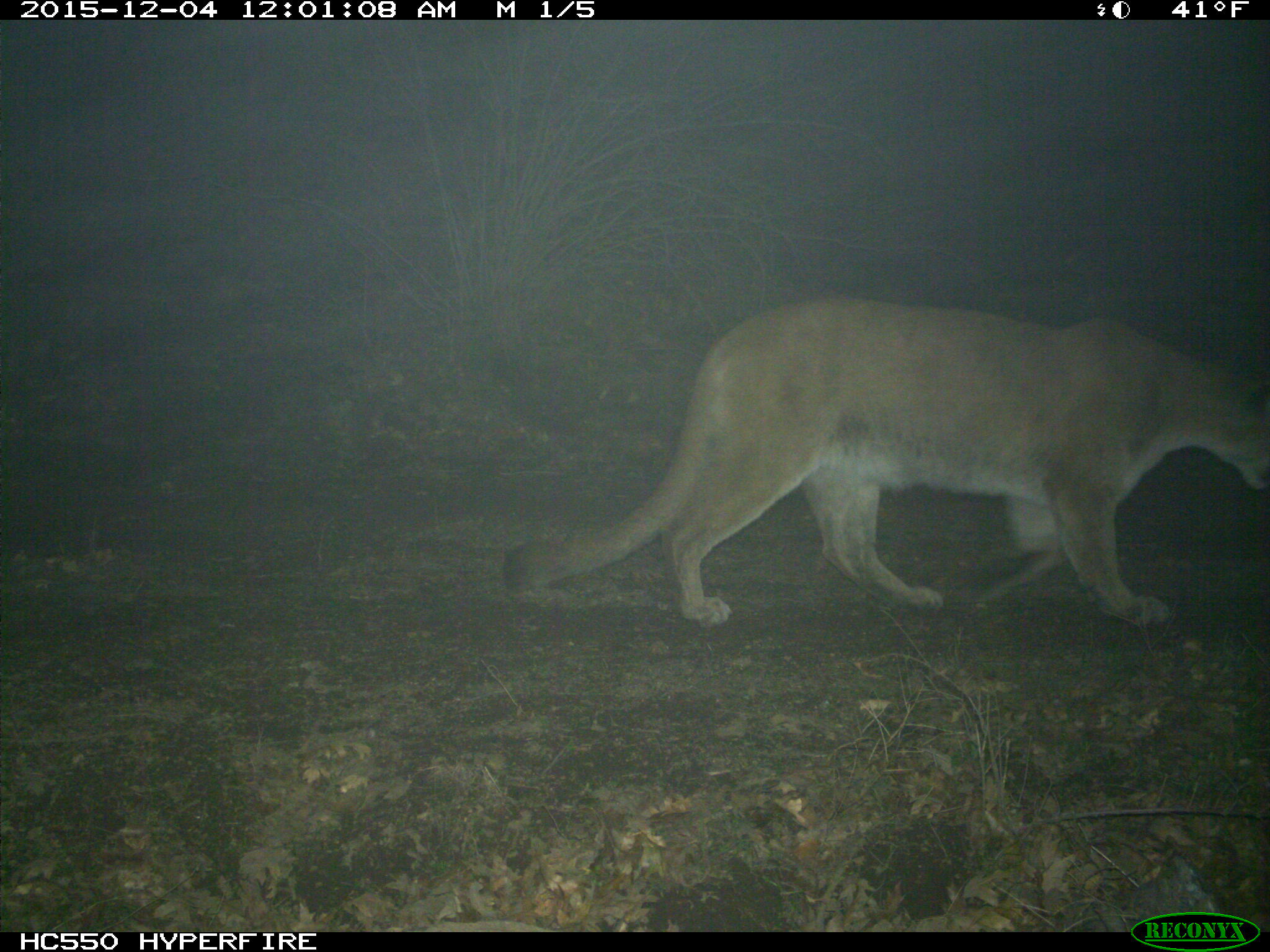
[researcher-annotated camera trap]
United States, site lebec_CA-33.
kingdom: Animalia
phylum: Chordata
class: Mammalia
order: Carnivora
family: Felidae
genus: Puma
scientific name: Puma concolor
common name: mountain lion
Puma concolor (mountain lion).